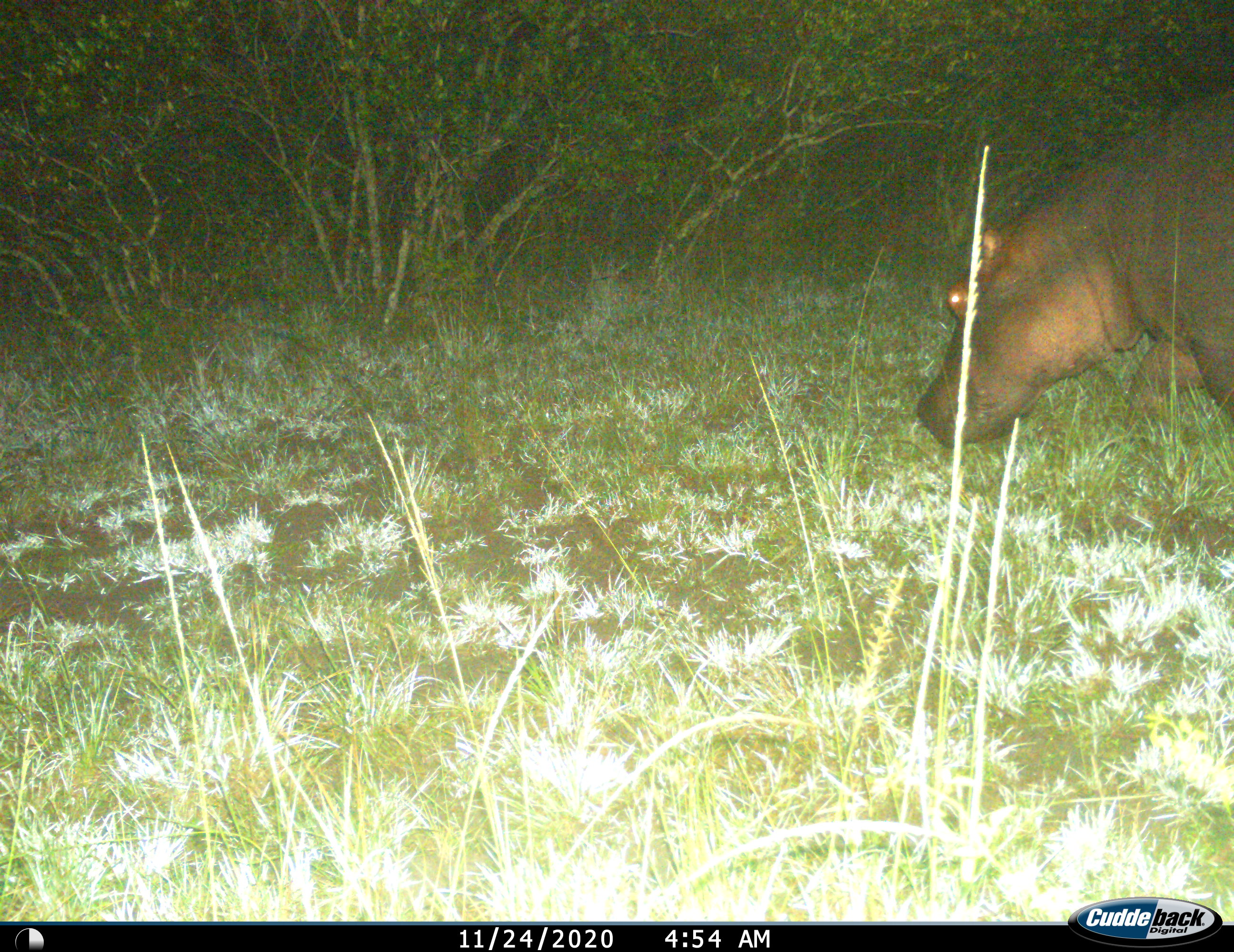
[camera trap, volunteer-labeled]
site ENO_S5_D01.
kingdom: Animalia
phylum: Chordata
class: Mammalia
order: Artiodactyla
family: Hippopotamidae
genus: Hippopotamus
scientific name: Hippopotamus amphibius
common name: hippopotamus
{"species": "hippopotamus (Hippopotamus amphibius)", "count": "1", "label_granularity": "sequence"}